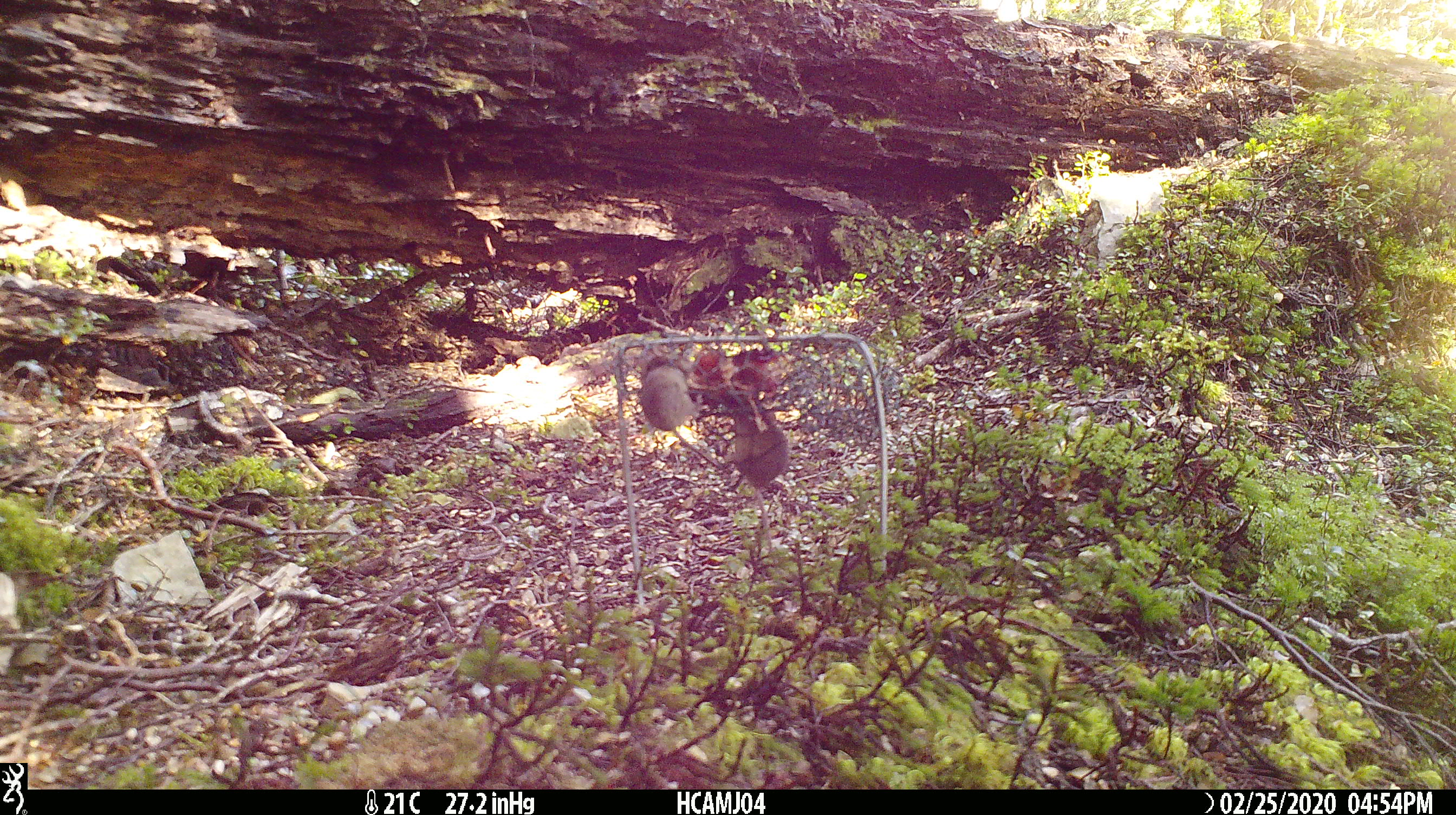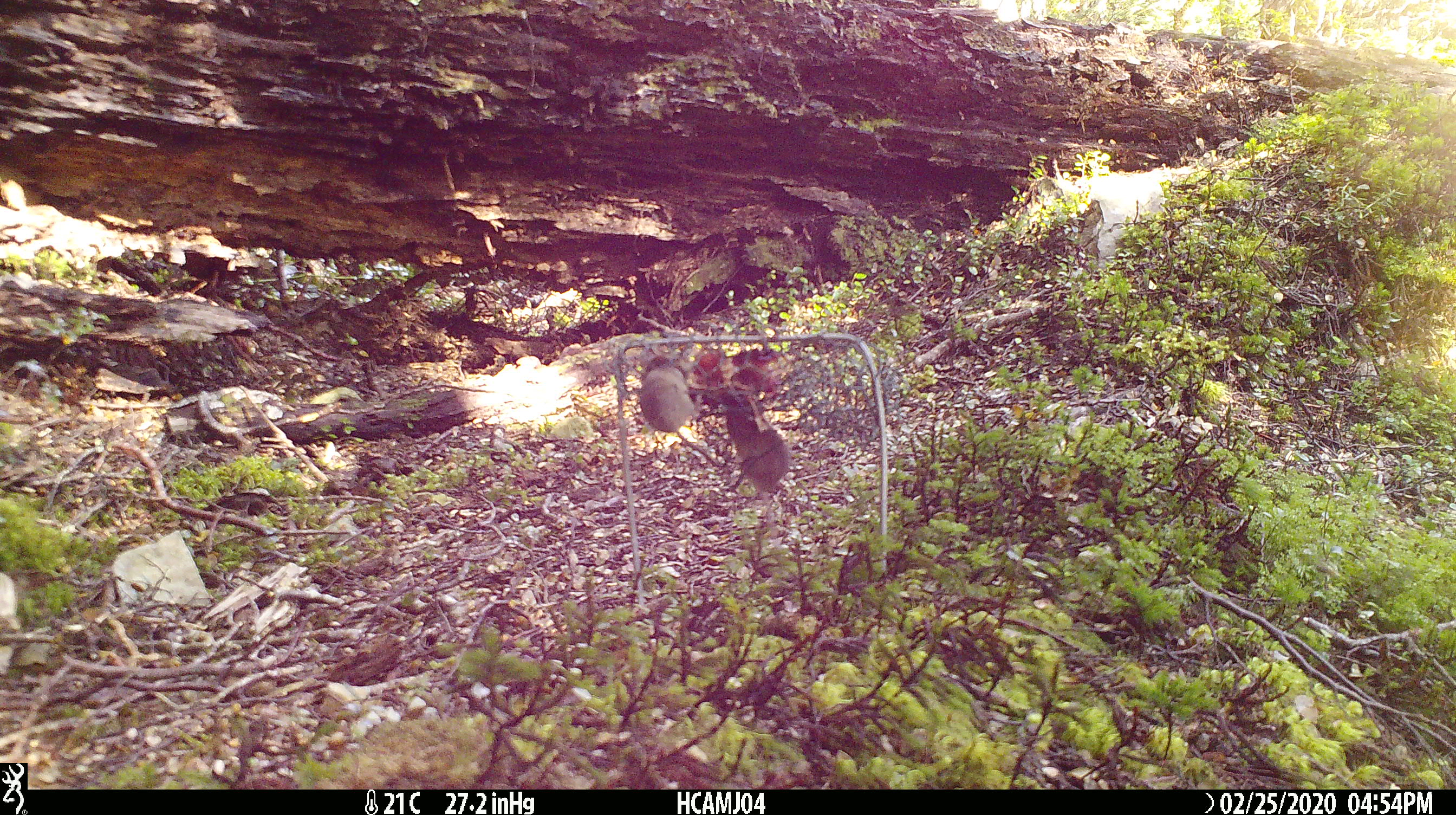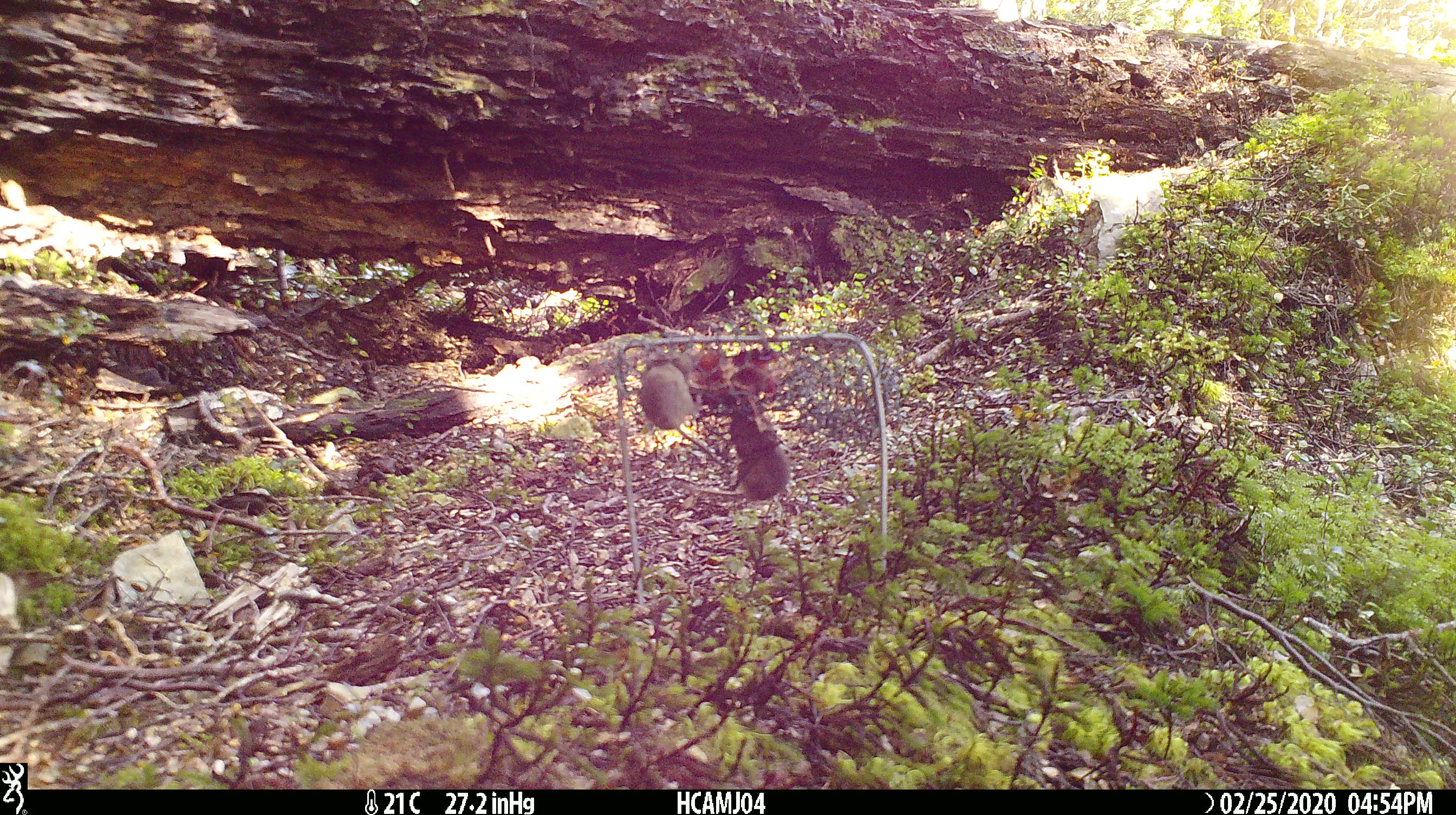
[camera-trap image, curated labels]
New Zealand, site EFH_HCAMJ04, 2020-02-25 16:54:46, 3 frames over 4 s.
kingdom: Animalia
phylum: Chordata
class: Mammalia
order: Rodentia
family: Muridae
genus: Mus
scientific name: Mus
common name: mouse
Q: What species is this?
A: Mouse (Mus).